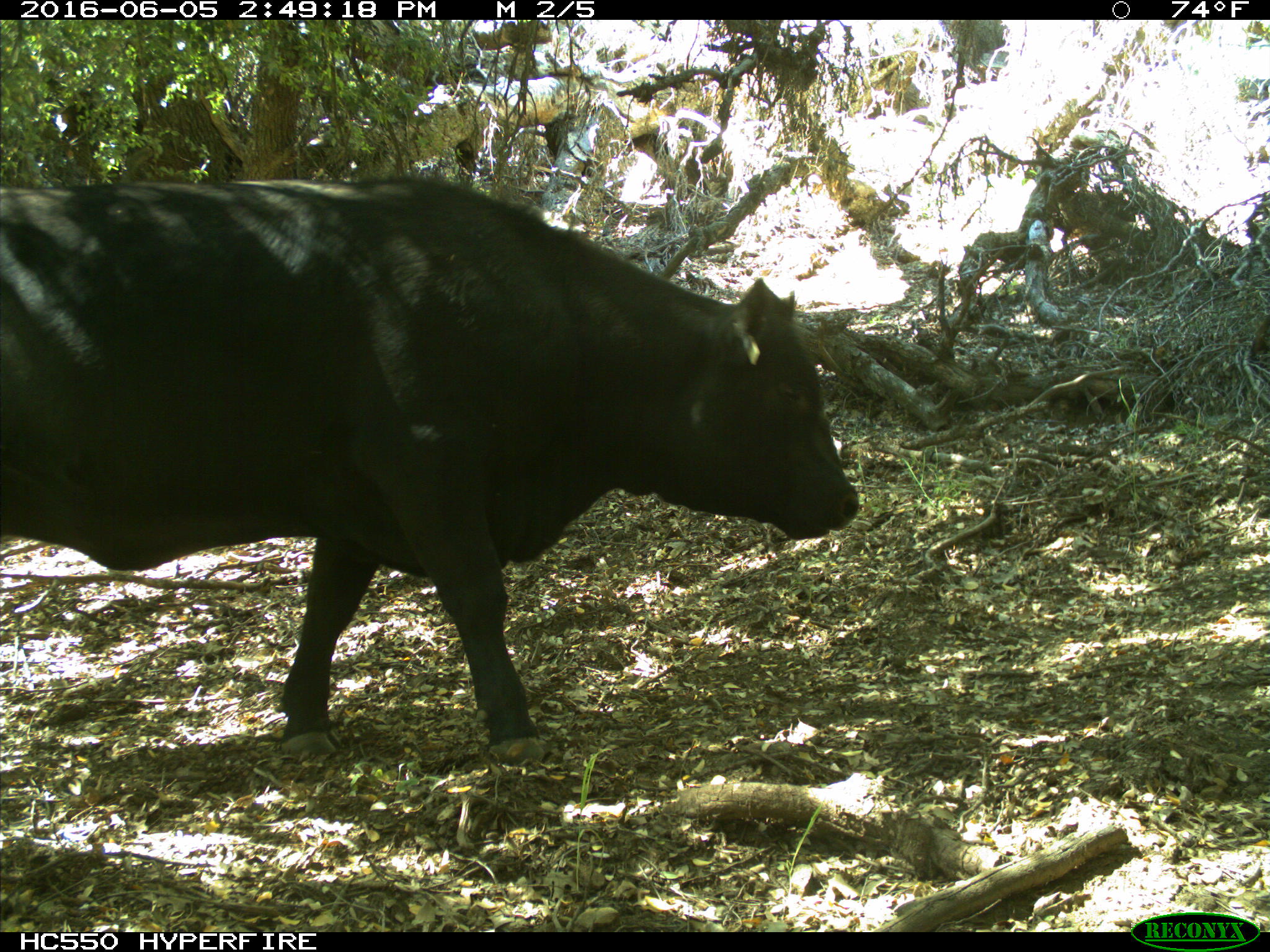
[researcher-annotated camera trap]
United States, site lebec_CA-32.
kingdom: Animalia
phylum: Chordata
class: Mammalia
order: Artiodactyla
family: Bovidae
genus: Bos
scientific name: Bos taurus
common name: domestic cow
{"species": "Bos taurus (domestic cow)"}